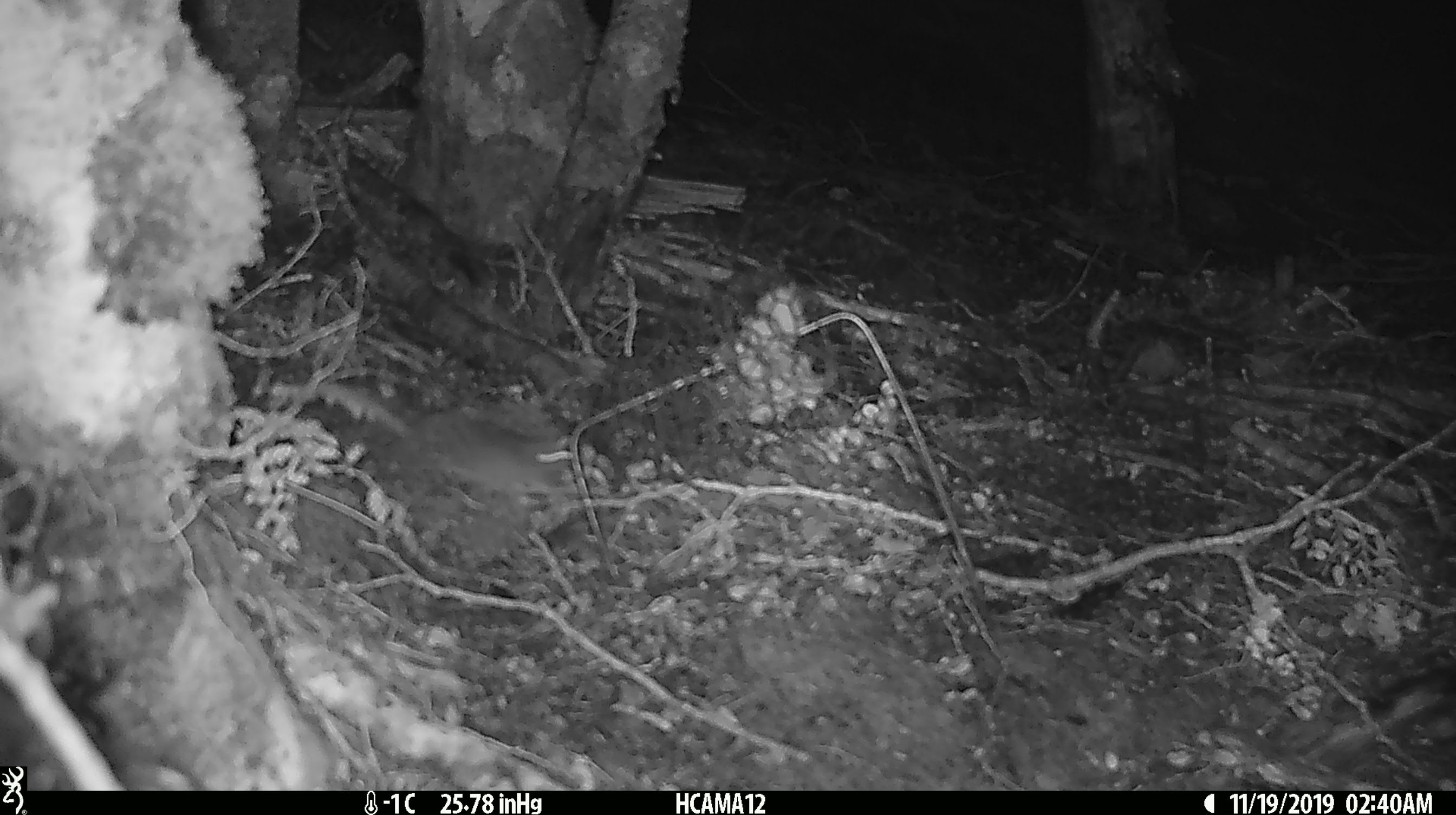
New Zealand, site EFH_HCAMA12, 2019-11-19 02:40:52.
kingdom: Animalia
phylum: Chordata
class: Mammalia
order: Rodentia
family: Muridae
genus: Mus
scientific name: Mus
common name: mouse